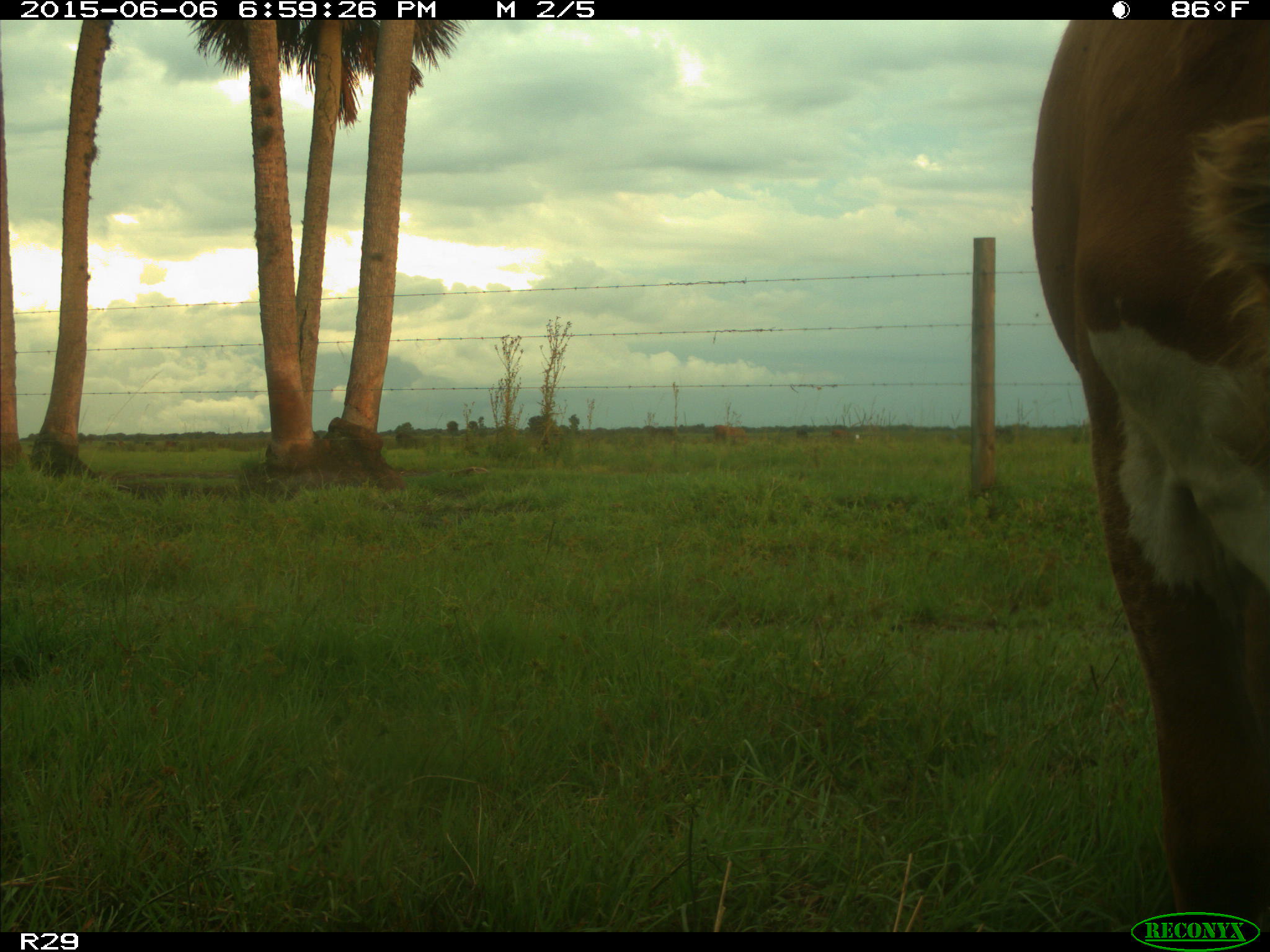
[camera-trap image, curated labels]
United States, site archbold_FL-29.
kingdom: Animalia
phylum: Chordata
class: Mammalia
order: Artiodactyla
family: Bovidae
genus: Bos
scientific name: Bos taurus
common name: domestic cow